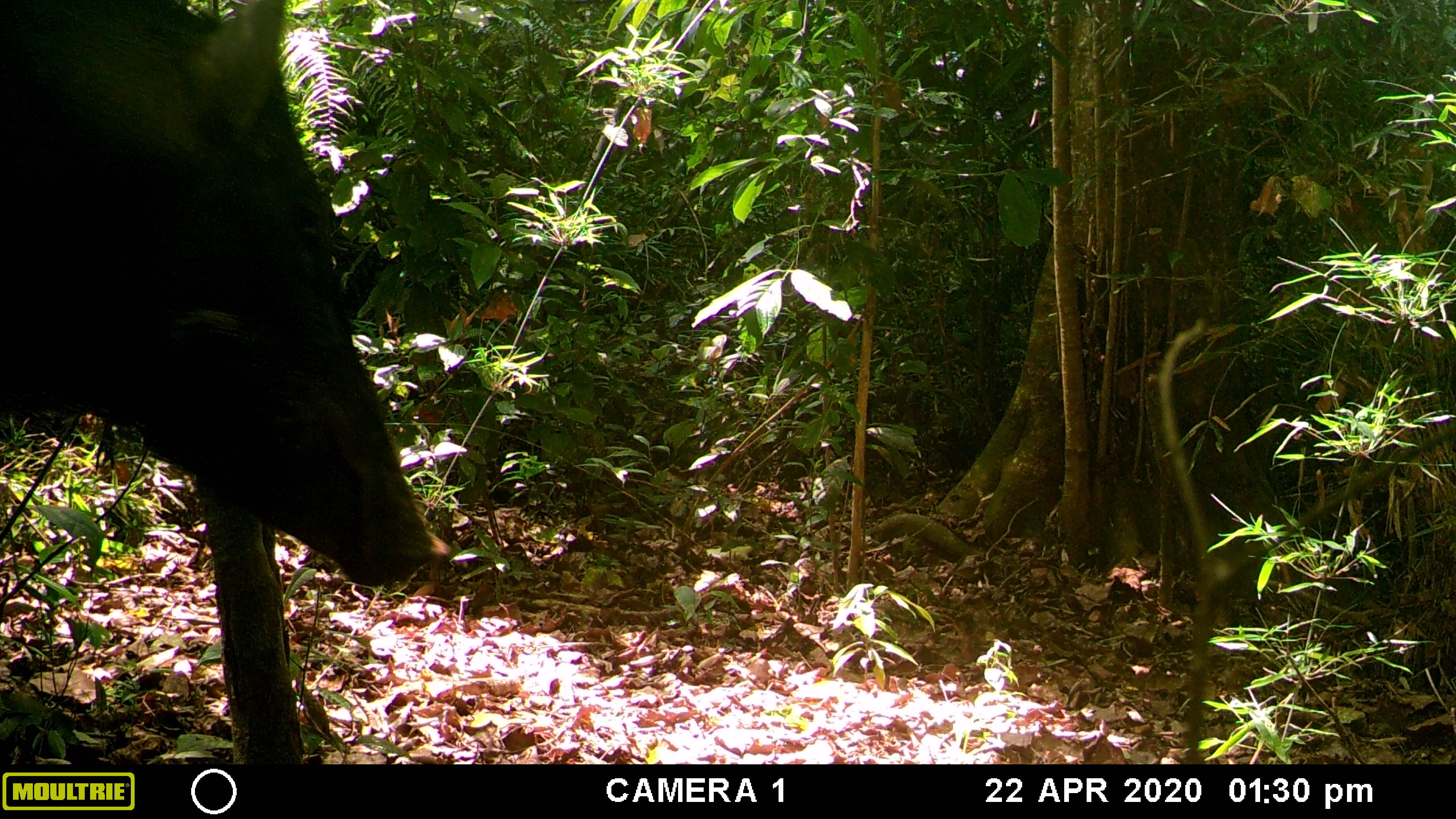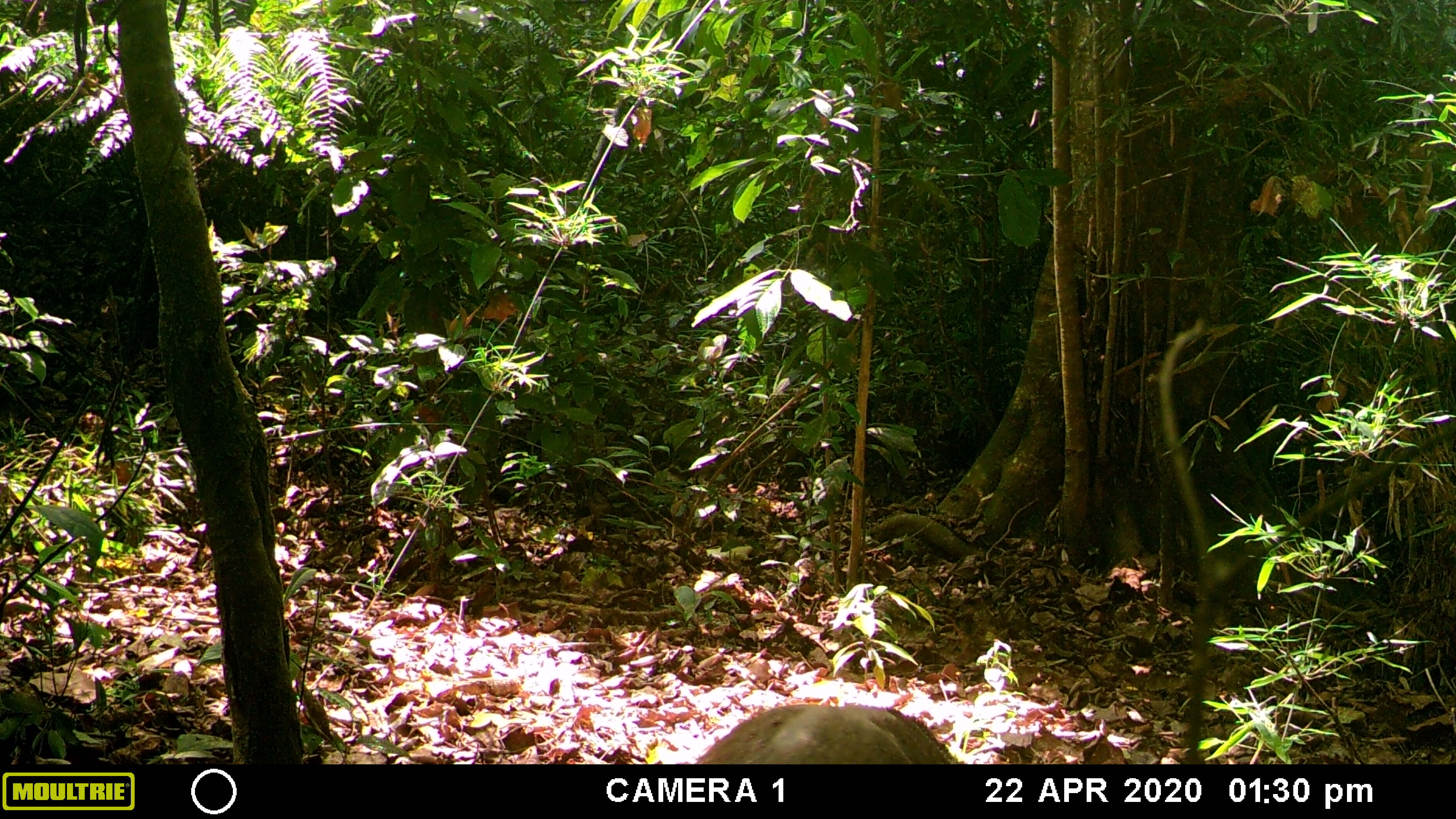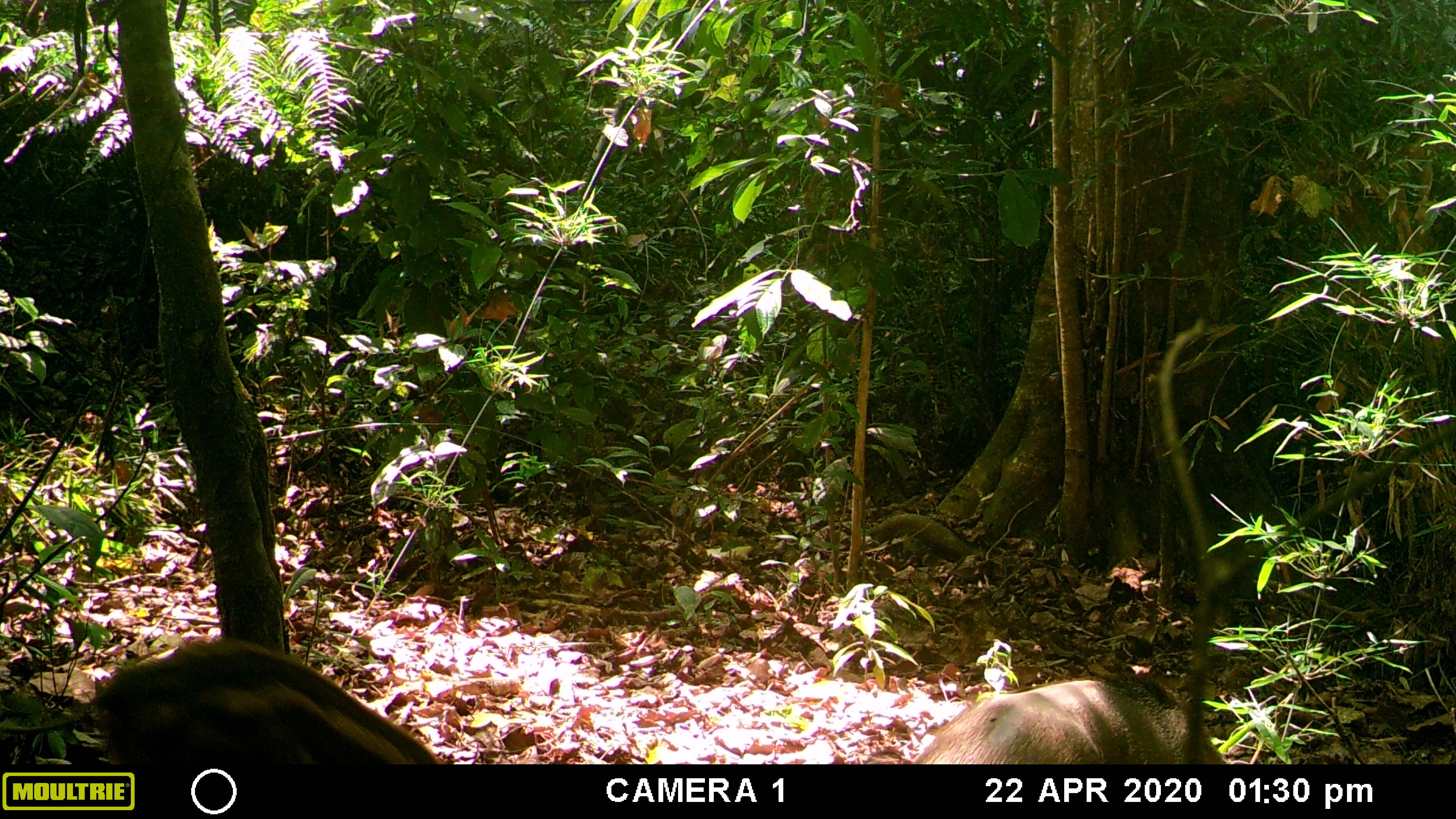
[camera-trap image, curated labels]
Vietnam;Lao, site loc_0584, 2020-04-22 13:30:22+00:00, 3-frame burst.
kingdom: Animalia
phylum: Chordata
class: Mammalia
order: Artiodactyla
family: Suidae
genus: Sus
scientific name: Sus scrofa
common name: eurasian wild pig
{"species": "eurasian wild pig (Sus scrofa)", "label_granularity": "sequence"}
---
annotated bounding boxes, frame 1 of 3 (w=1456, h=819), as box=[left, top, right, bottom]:
eurasian wild pig: box=[0, 0, 451, 586]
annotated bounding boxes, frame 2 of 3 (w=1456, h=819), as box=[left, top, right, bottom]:
eurasian wild pig: box=[695, 704, 959, 764]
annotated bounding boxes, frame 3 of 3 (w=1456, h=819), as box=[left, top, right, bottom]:
eurasian wild pig: box=[98, 636, 444, 764]; box=[913, 674, 1226, 764]